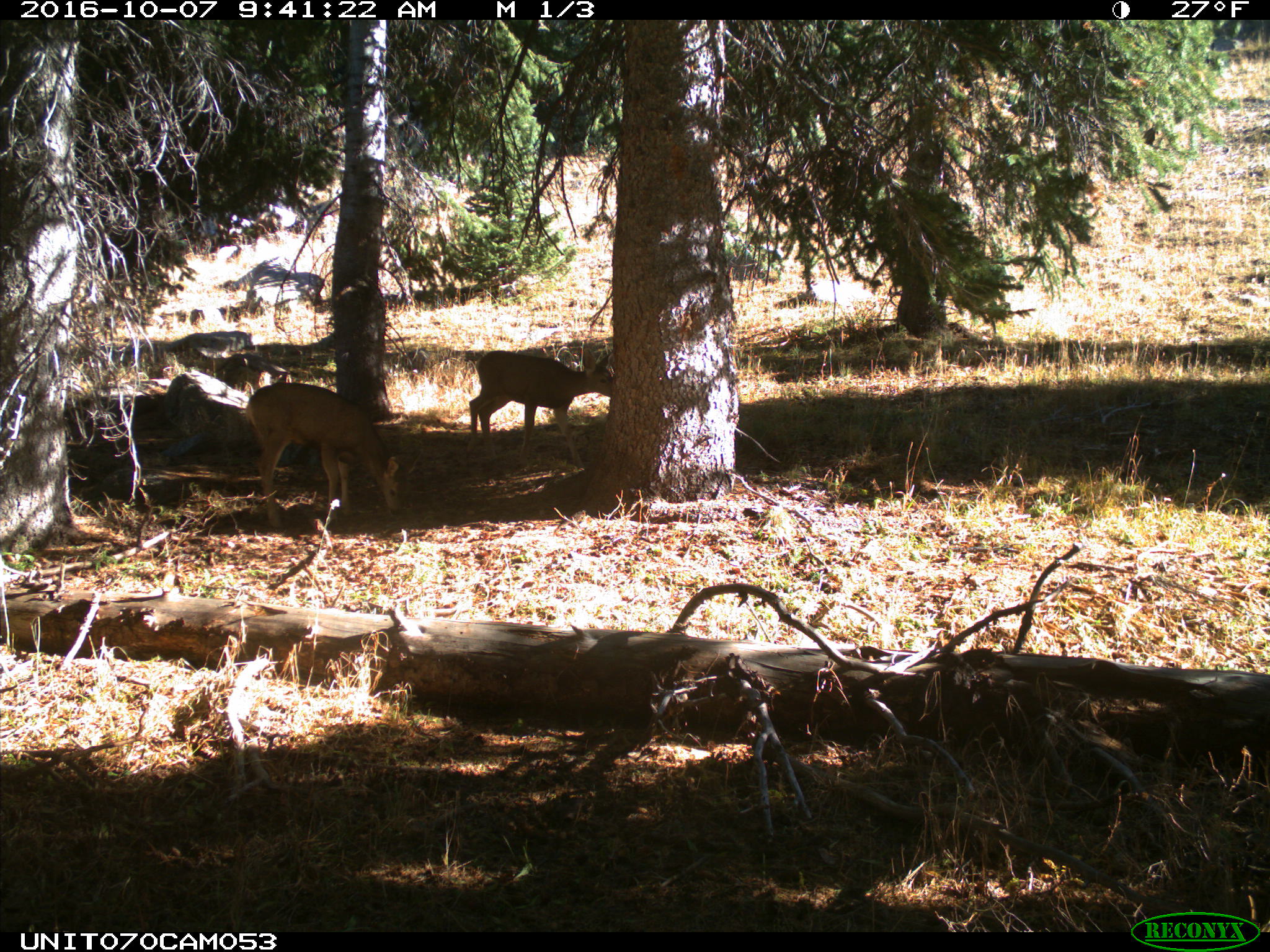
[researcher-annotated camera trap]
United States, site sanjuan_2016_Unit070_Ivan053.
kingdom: Animalia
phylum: Chordata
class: Mammalia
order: Artiodactyla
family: Cervidae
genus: Odocoileus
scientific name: Odocoileus hemionus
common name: mule deer